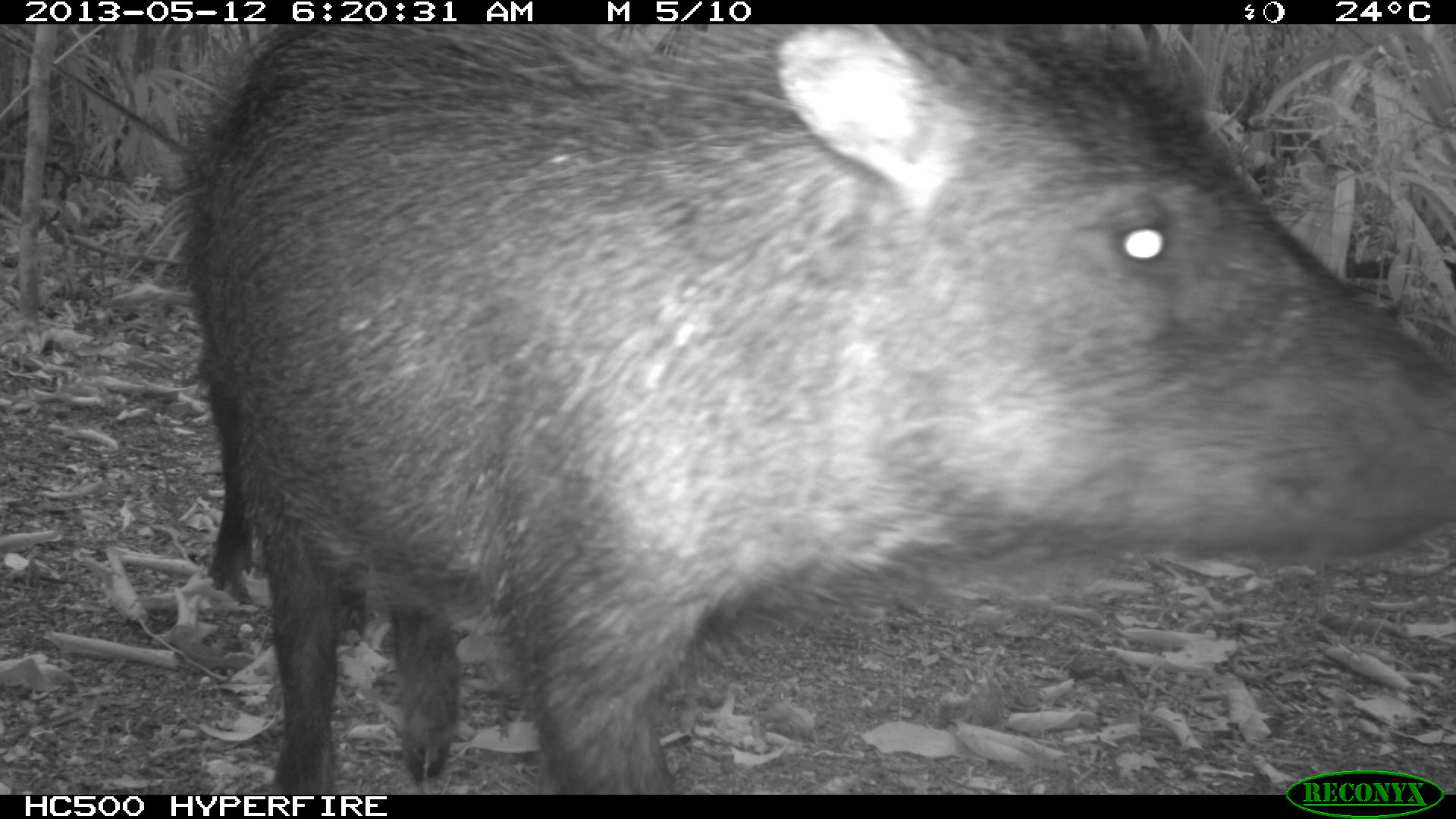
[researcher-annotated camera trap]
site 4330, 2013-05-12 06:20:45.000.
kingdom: Animalia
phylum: Chordata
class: Mammalia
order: Artiodactyla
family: Tayassuidae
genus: Tayassu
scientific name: Tayassu pecari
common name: white-lipped peccary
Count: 5.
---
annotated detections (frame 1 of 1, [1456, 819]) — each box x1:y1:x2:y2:
tayassu pecari: 171:24:1456:792